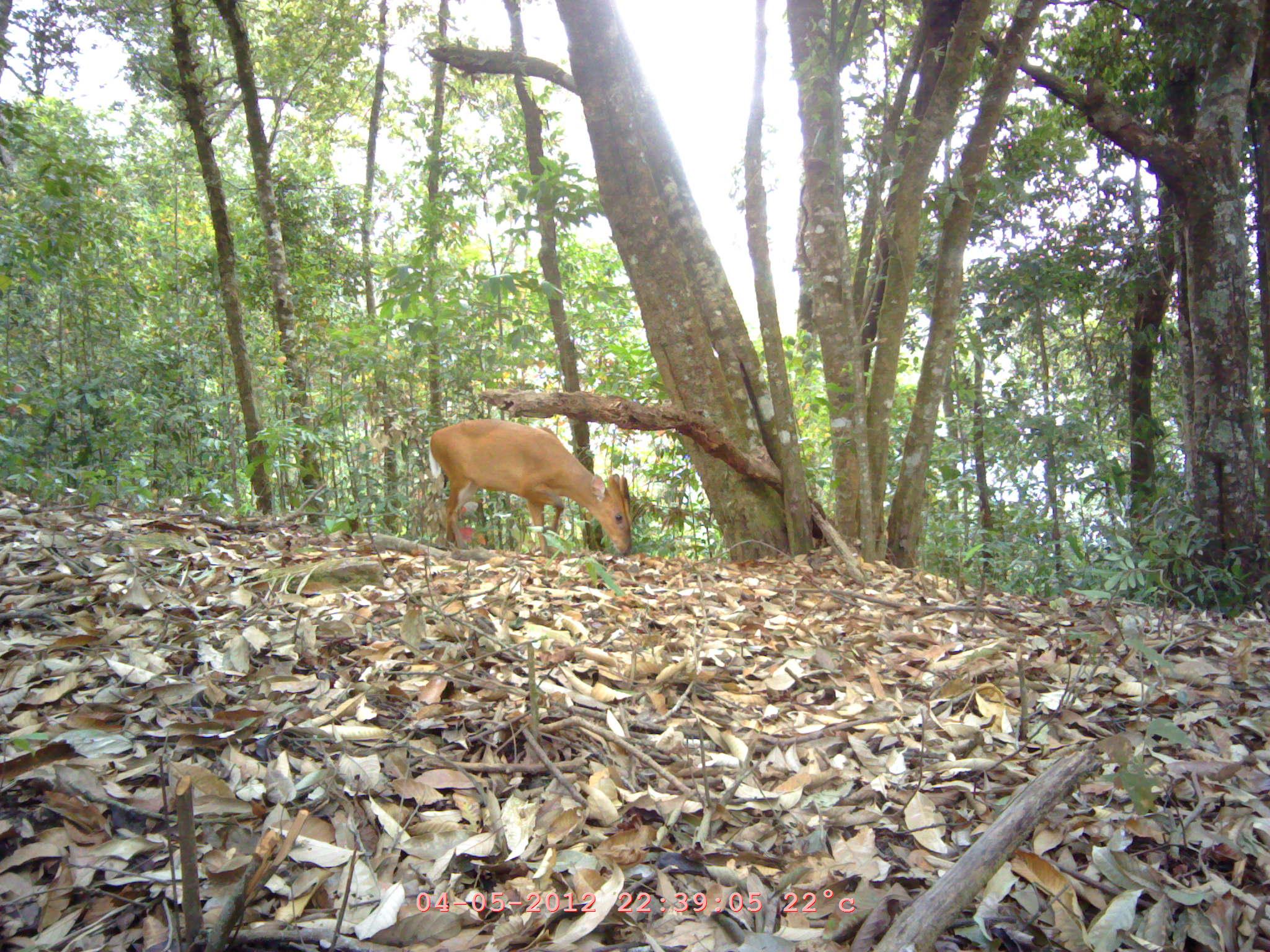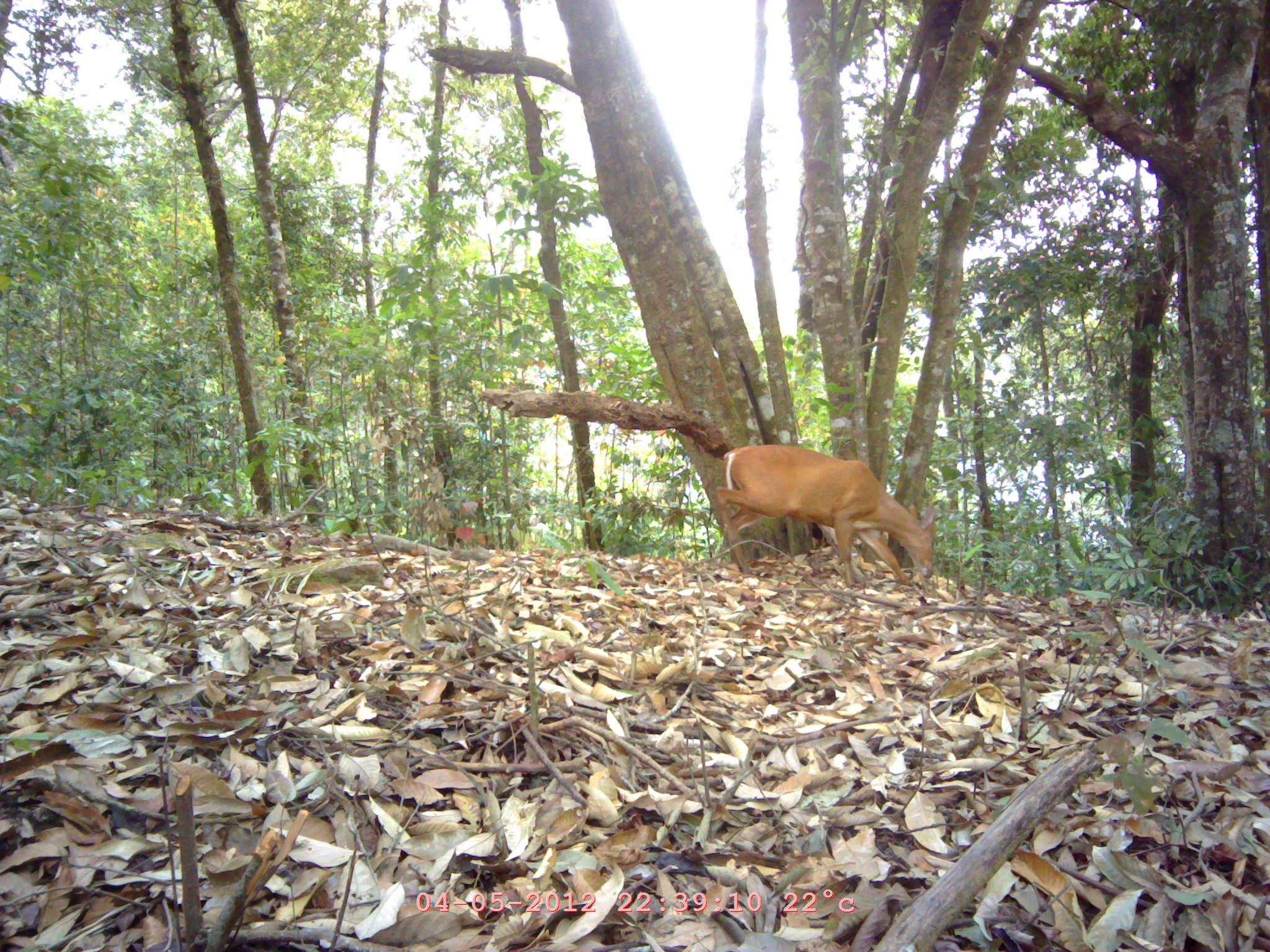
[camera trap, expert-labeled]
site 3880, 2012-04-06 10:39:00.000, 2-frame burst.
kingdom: Animalia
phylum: Chordata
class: Mammalia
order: Artiodactyla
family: Cervidae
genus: Muntiacus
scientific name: Muntiacus muntjak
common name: southern red muntjac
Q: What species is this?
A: Muntiacus muntjak (southern red muntjac).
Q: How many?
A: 1.